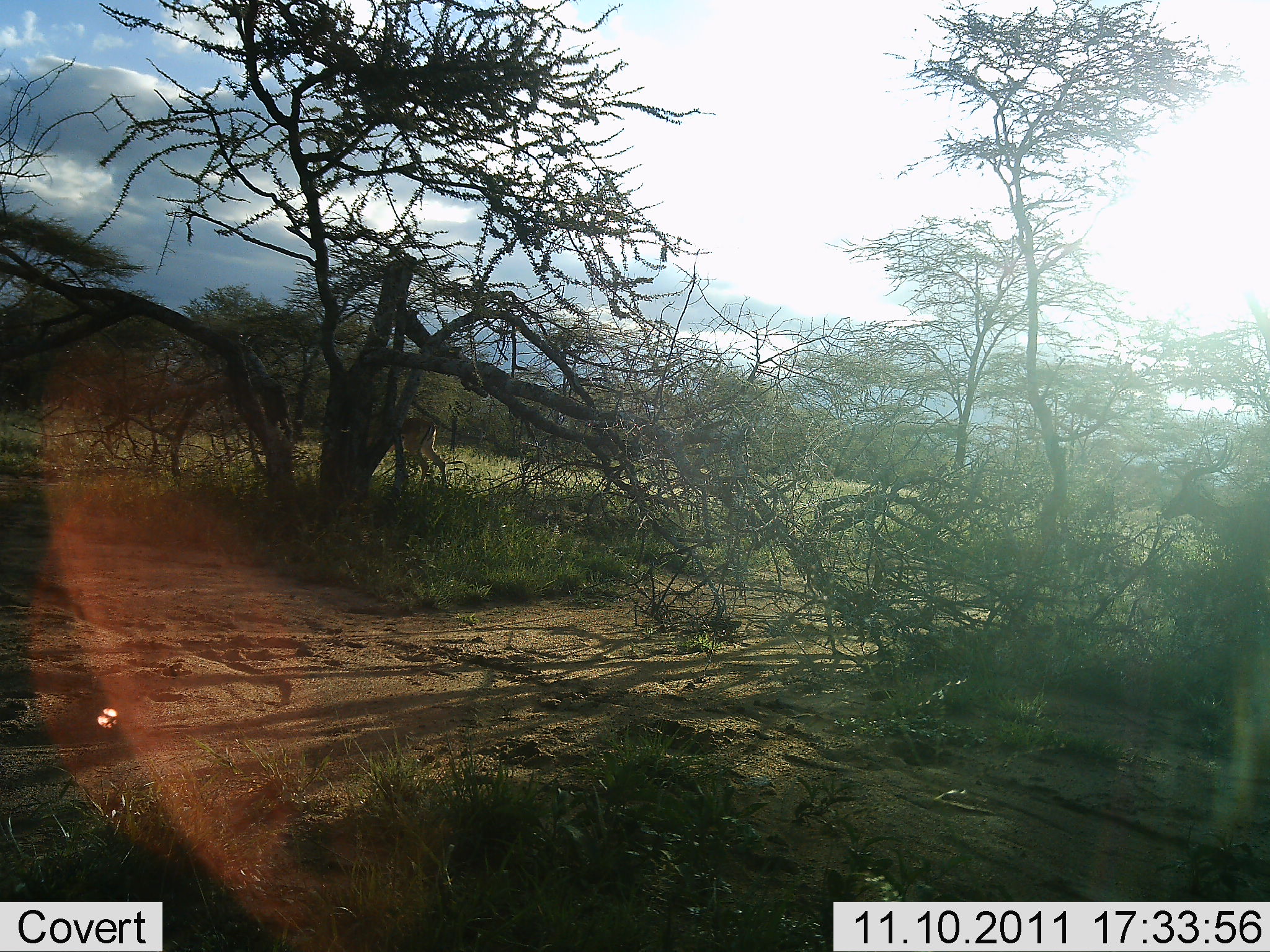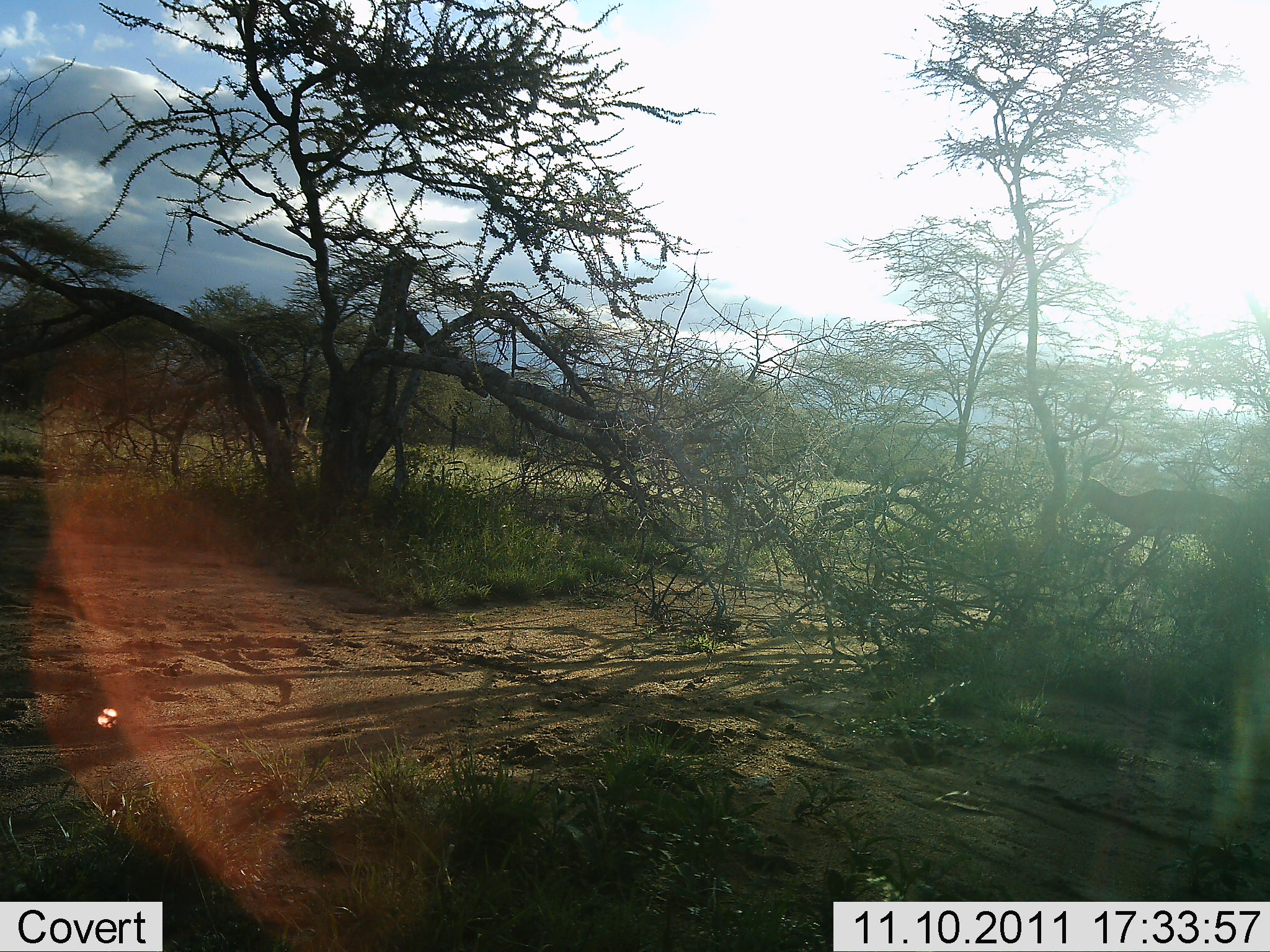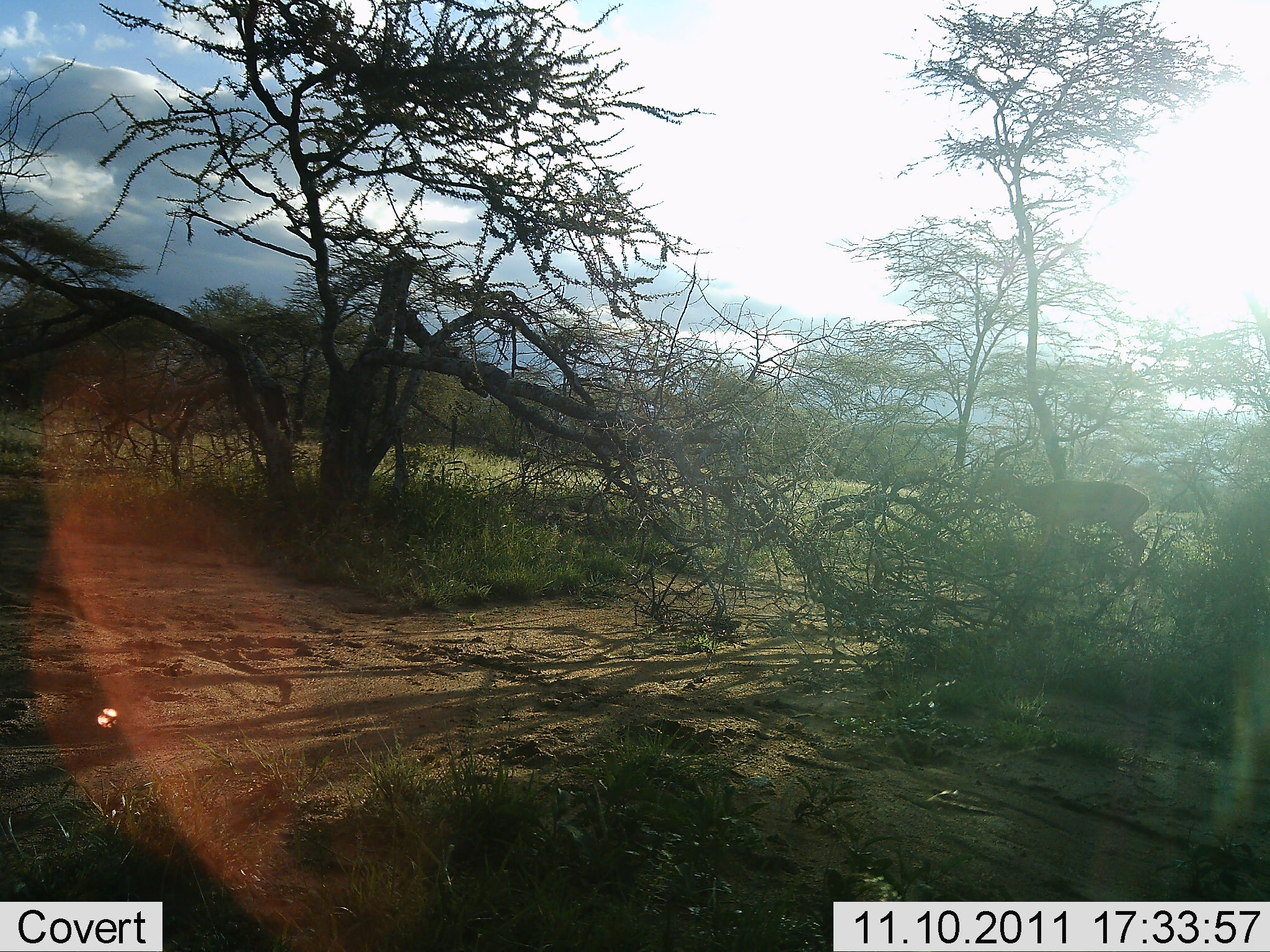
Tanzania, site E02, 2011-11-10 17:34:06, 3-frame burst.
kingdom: Animalia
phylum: Chordata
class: Mammalia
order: Artiodactyla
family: Bovidae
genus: Aepyceros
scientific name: Aepyceros melampus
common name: impala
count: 2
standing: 0%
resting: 0%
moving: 100%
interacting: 0%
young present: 0%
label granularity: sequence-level